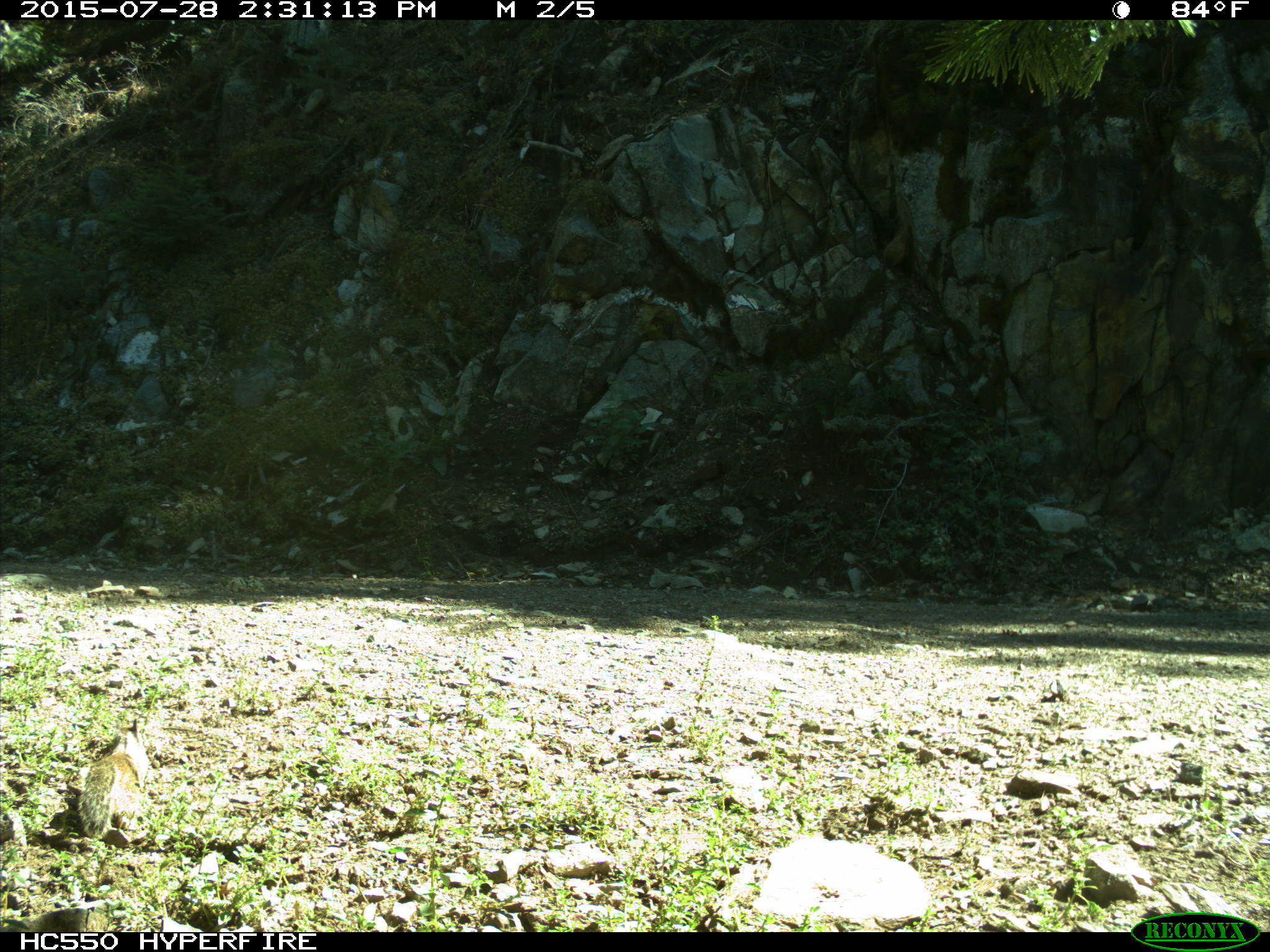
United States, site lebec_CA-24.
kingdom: Animalia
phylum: Chordata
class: Mammalia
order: Rodentia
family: Sciuridae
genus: Otospermophilus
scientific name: Otospermophilus beecheyi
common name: california ground squirrel